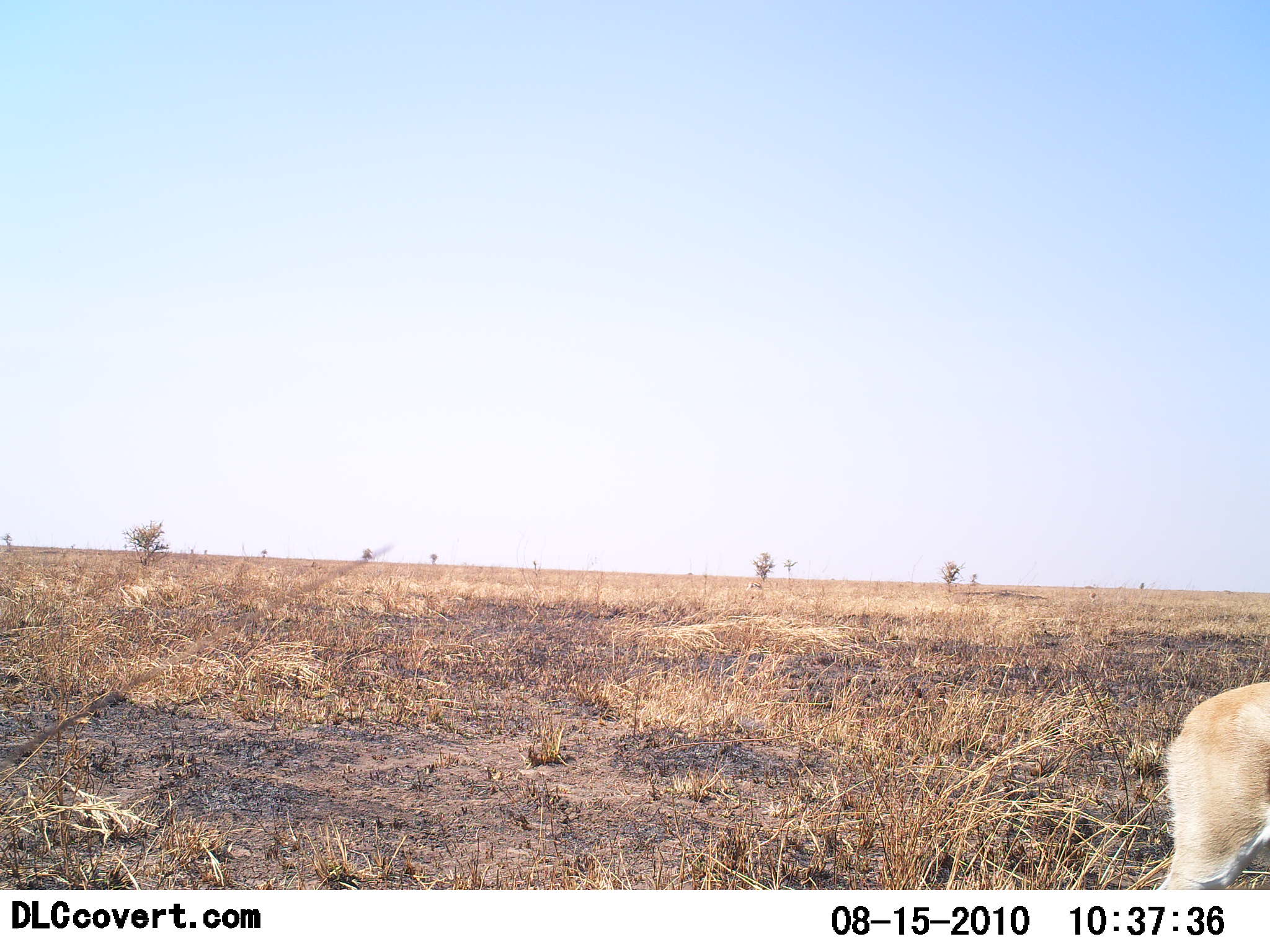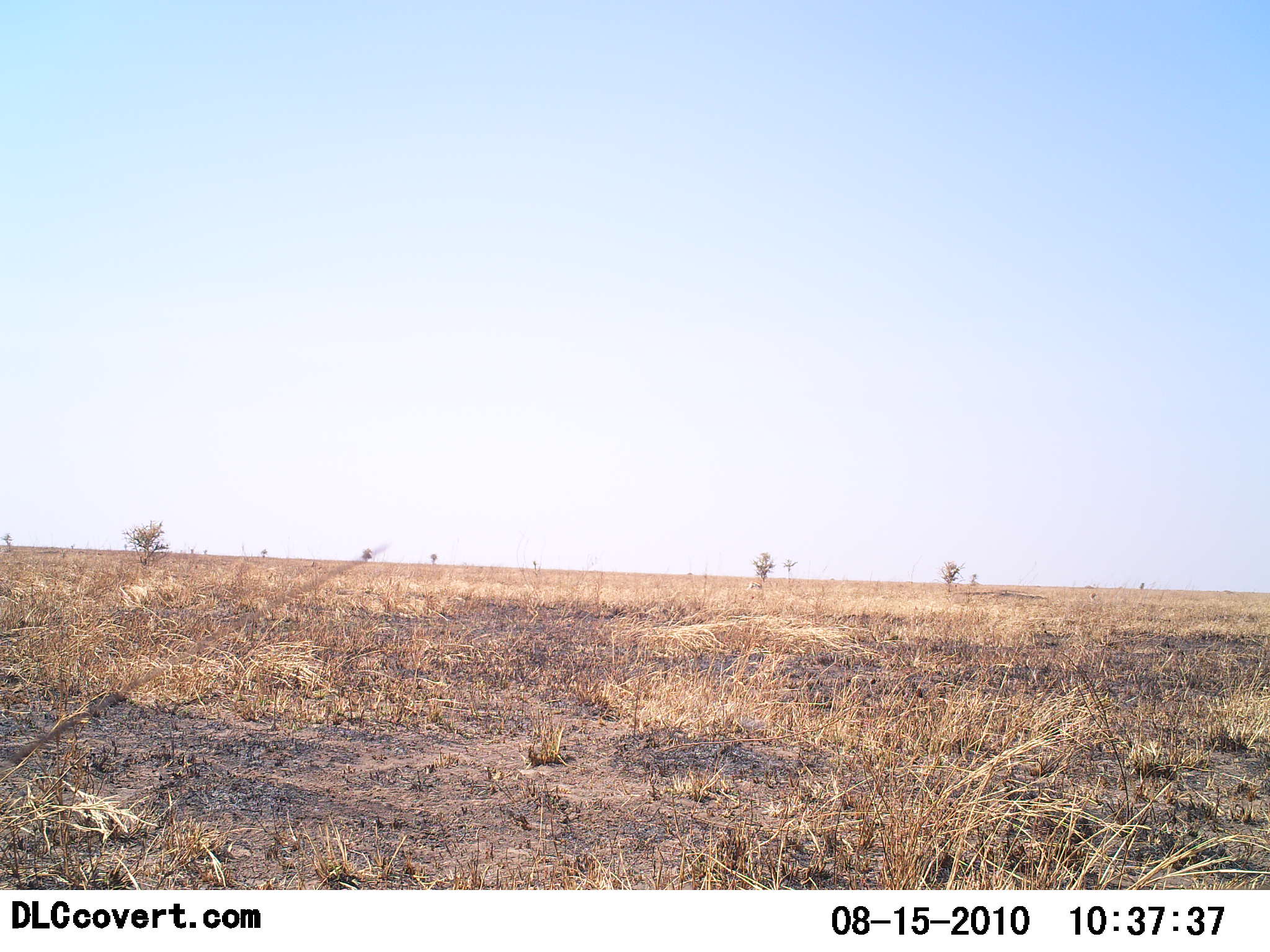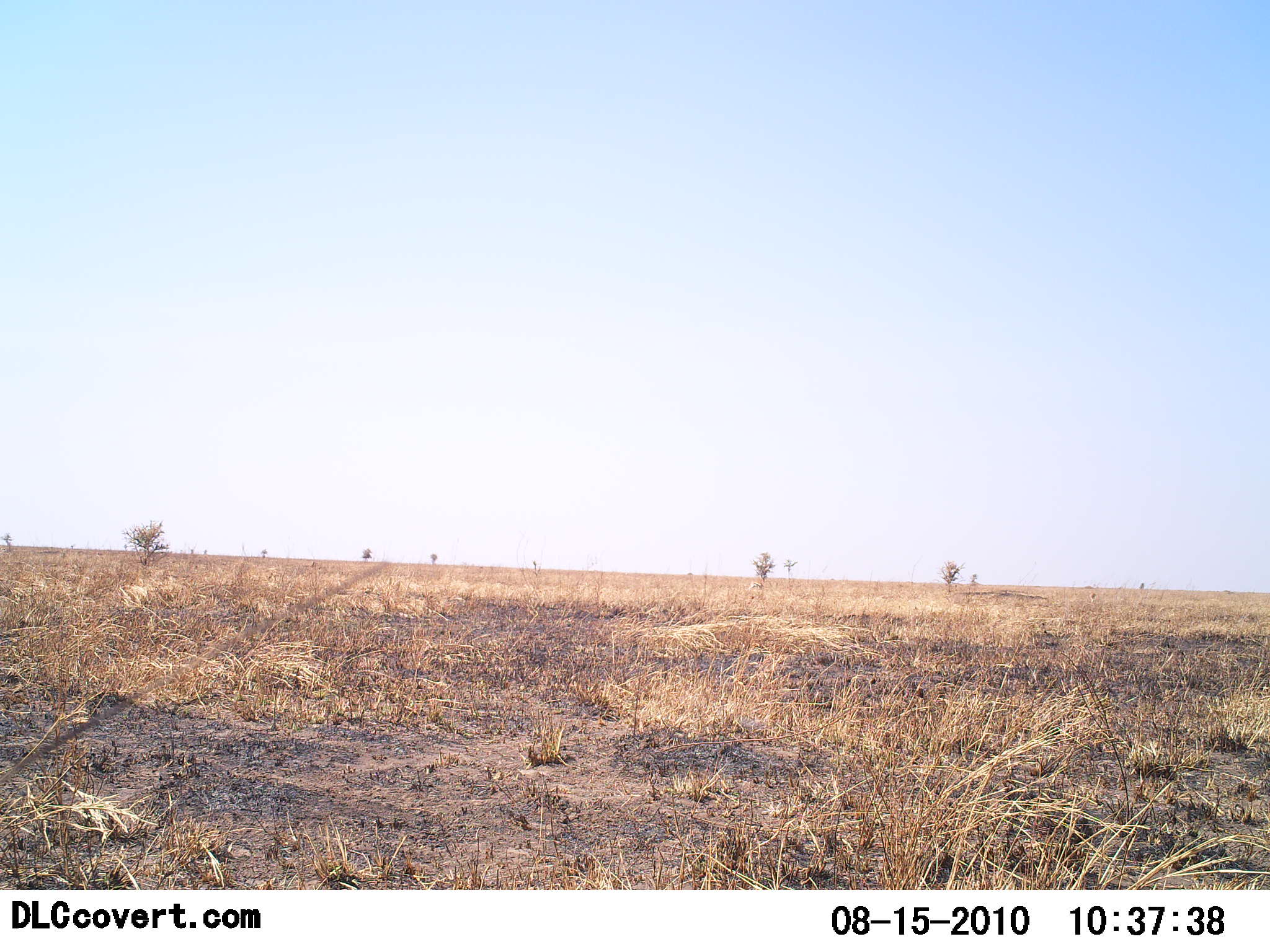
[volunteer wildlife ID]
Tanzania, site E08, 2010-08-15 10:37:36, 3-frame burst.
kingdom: Animalia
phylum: Chordata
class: Mammalia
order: Artiodactyla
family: Bovidae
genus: Nanger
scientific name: Nanger granti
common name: grant's gazelle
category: gazellegrants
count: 1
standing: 0%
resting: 0%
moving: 100%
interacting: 0%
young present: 0%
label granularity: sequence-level